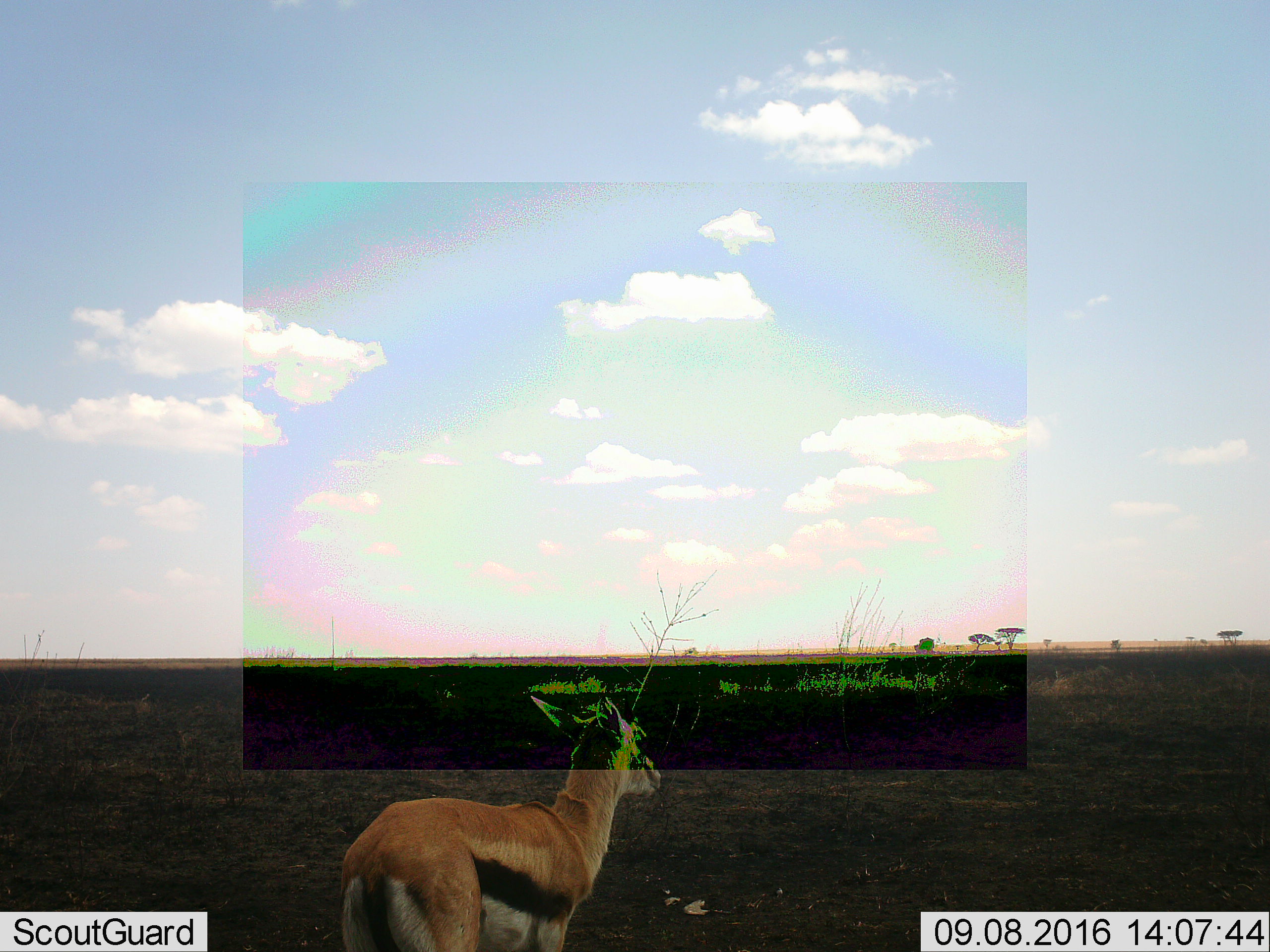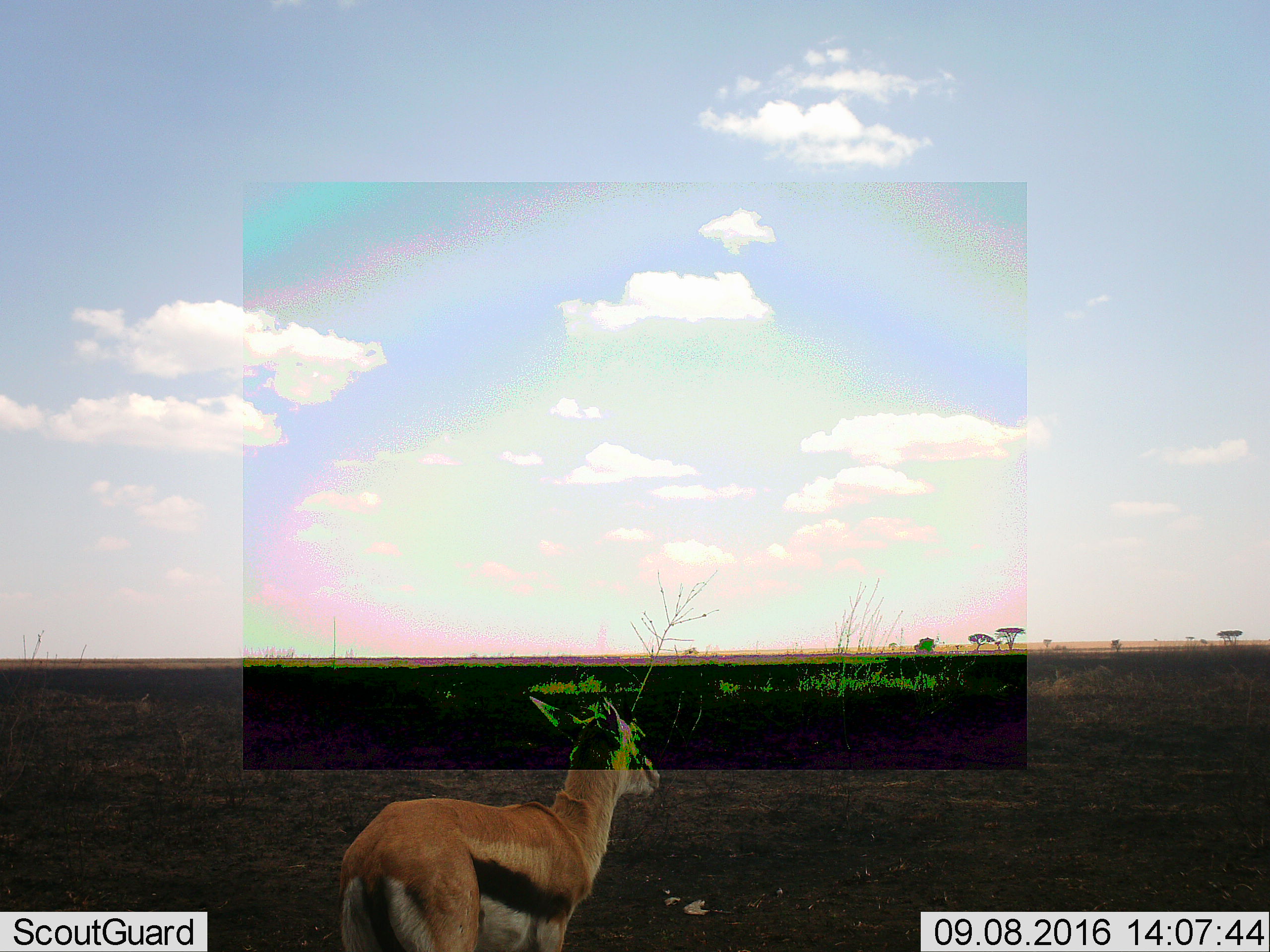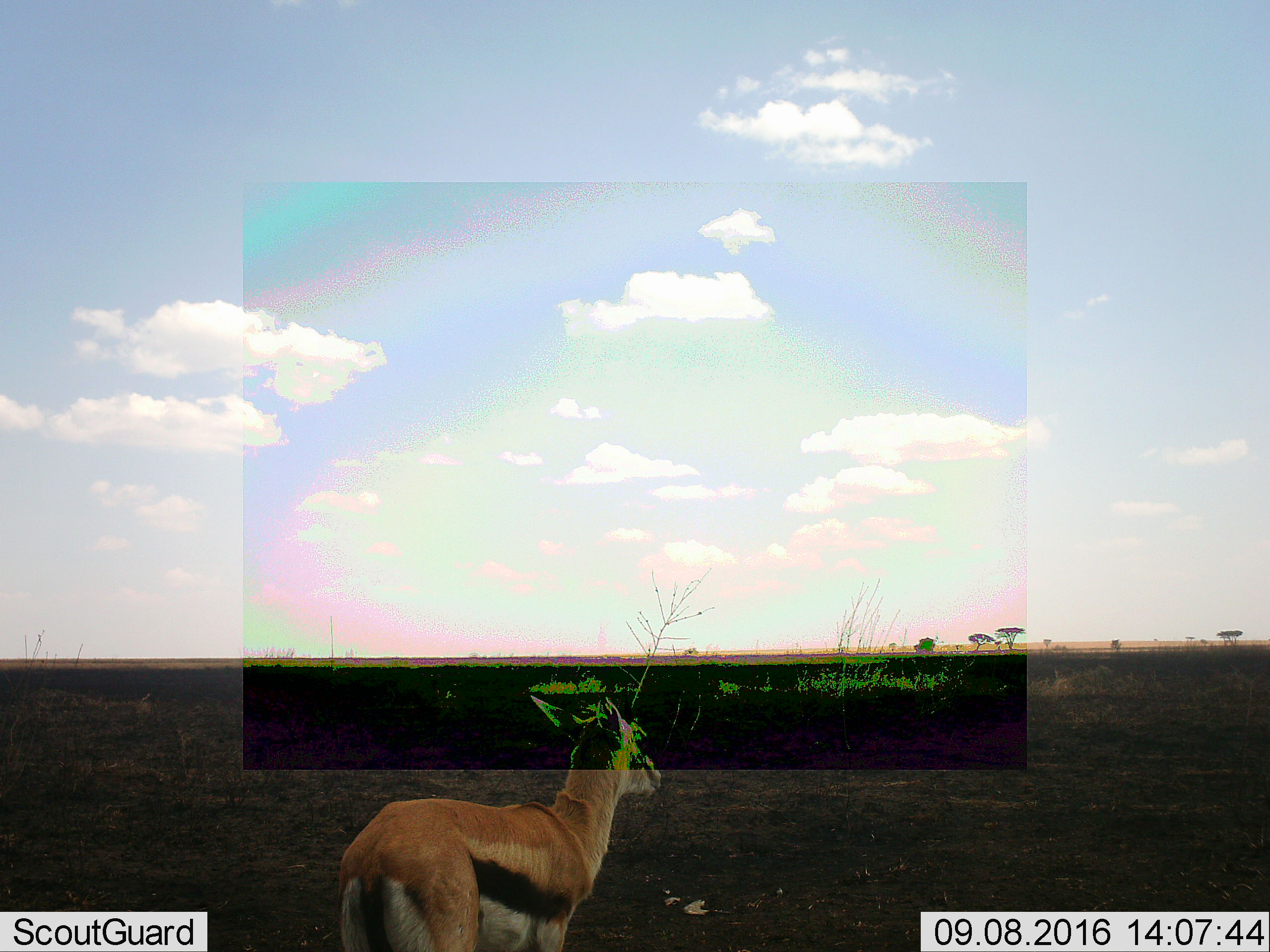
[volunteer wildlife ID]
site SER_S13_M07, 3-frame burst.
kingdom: Animalia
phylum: Chordata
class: Mammalia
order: Artiodactyla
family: Bovidae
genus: Eudorcas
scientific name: Eudorcas thomsonii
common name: thomson's gazelle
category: gazellethomsons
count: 1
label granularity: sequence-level